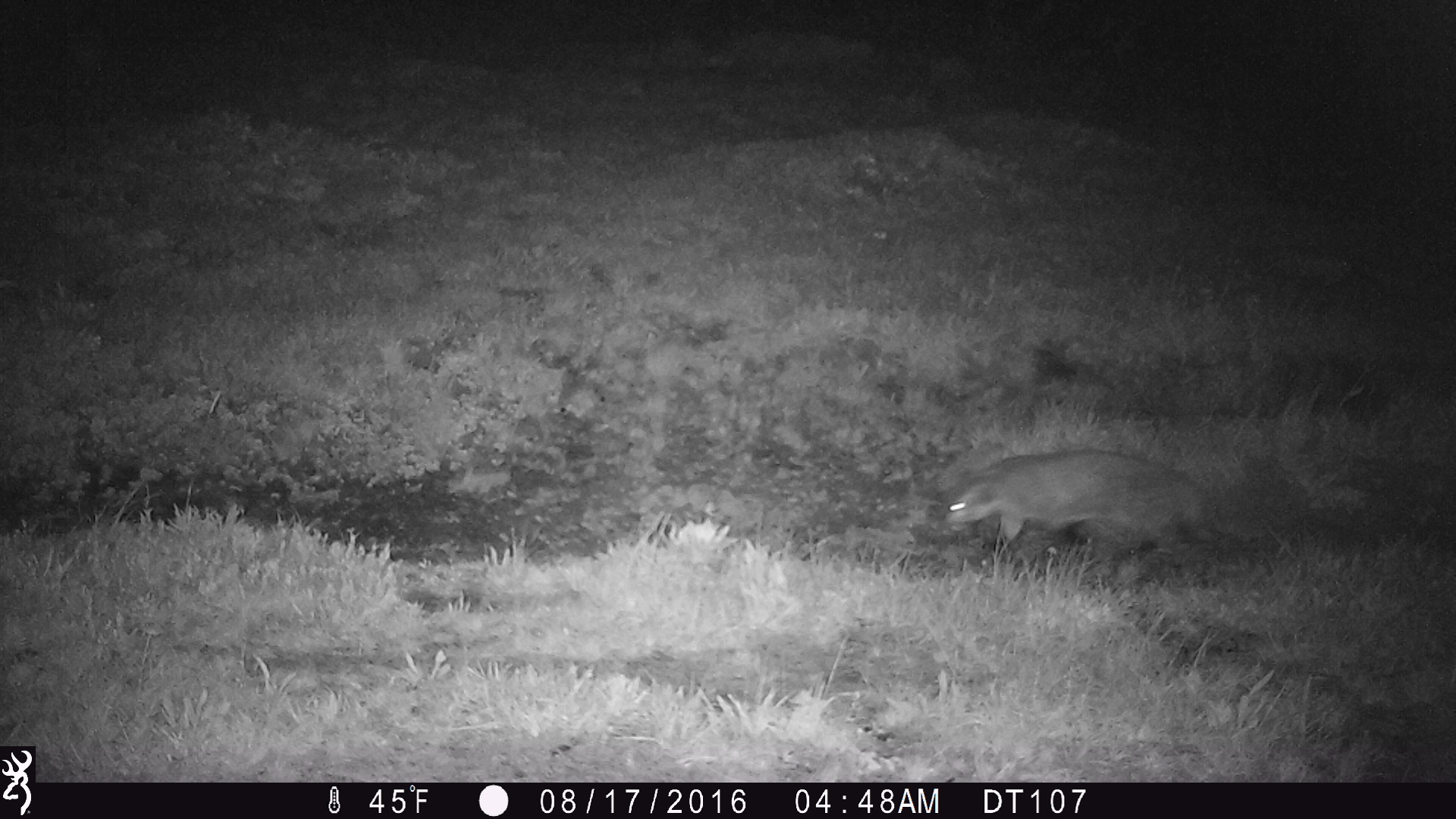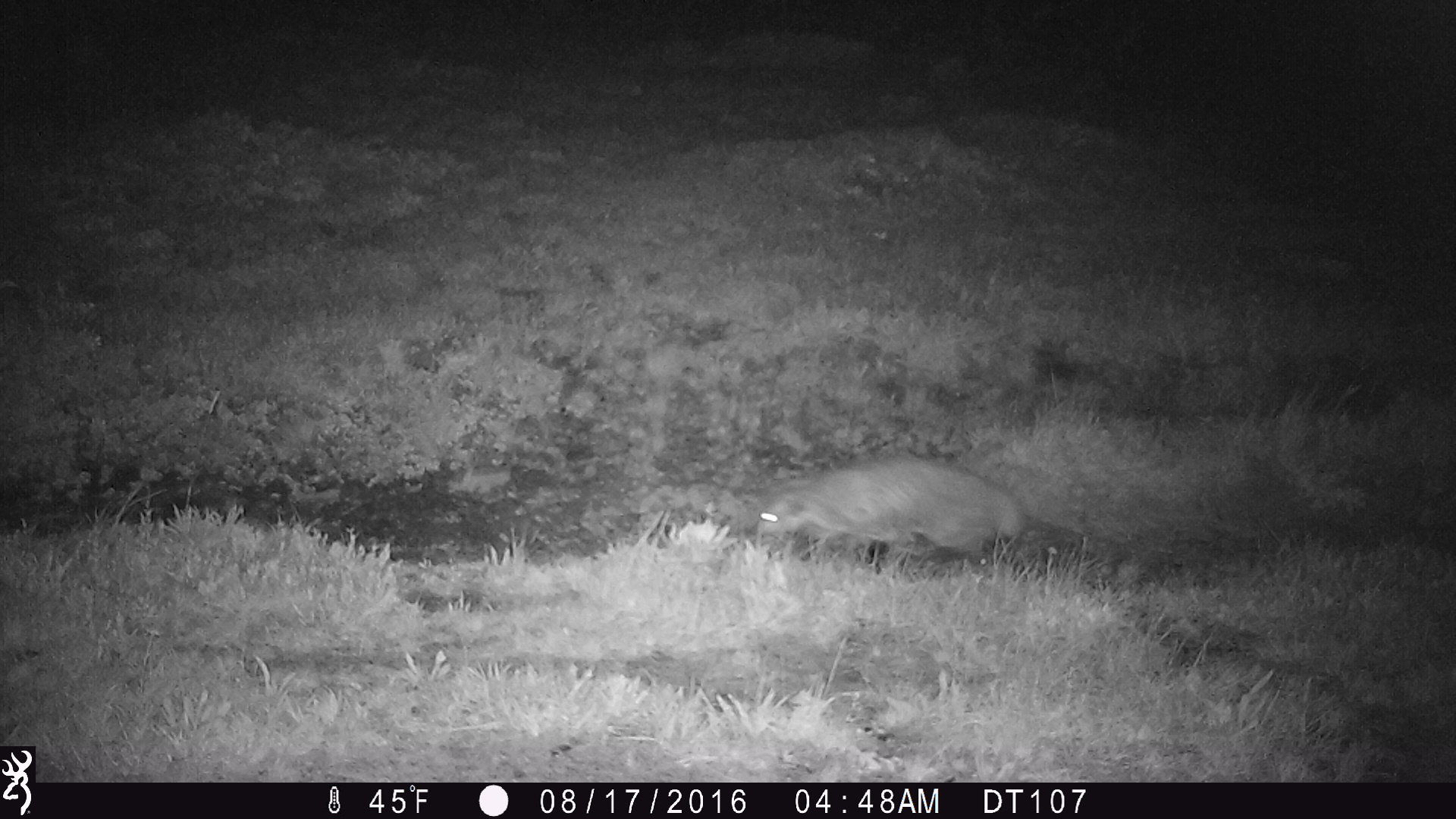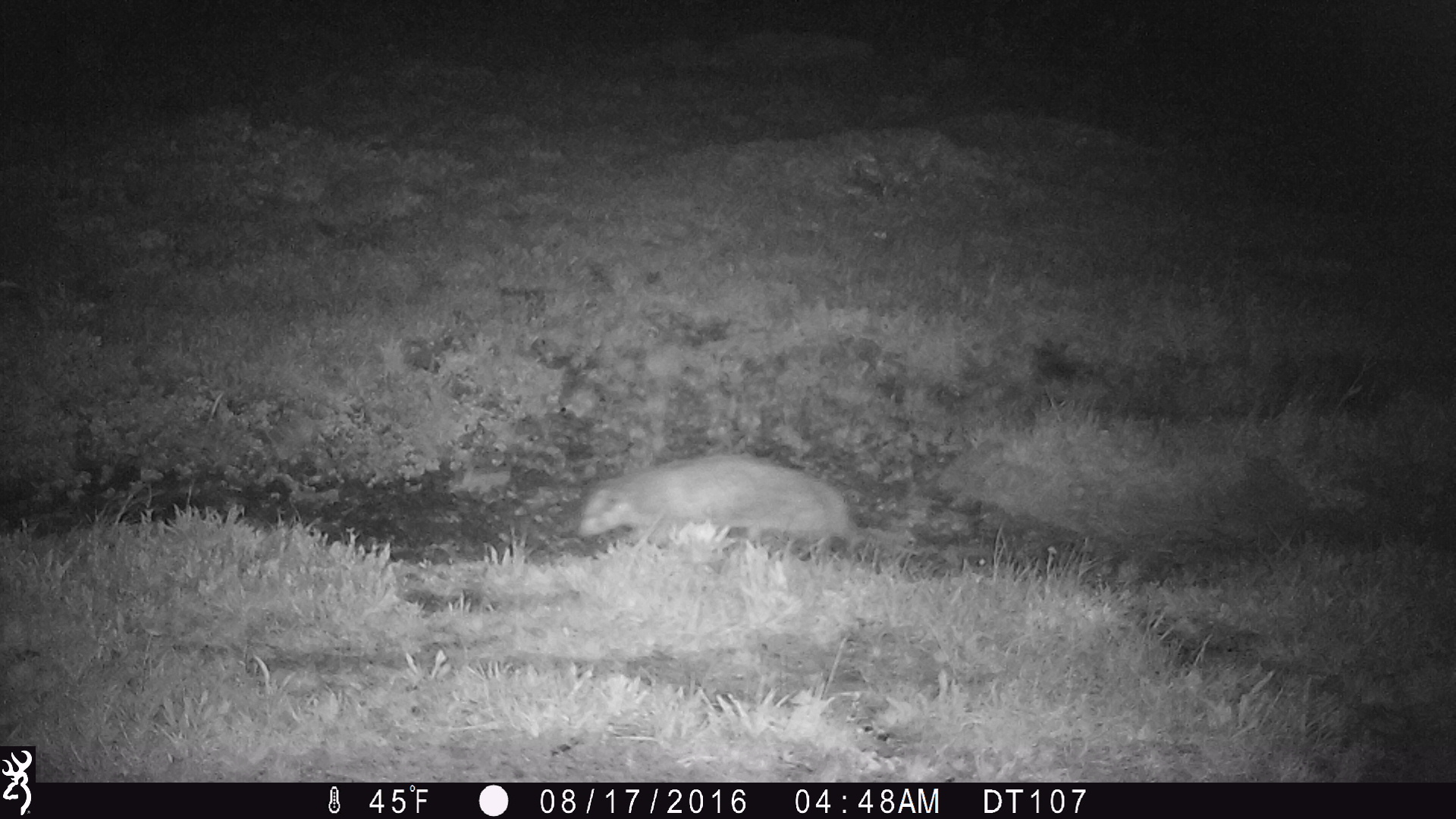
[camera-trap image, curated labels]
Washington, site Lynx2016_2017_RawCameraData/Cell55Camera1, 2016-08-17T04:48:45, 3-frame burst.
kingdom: Animalia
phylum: Chordata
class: Mammalia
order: Carnivora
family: Mustelidae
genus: Taxidea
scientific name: Taxidea taxus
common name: american badger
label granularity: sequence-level